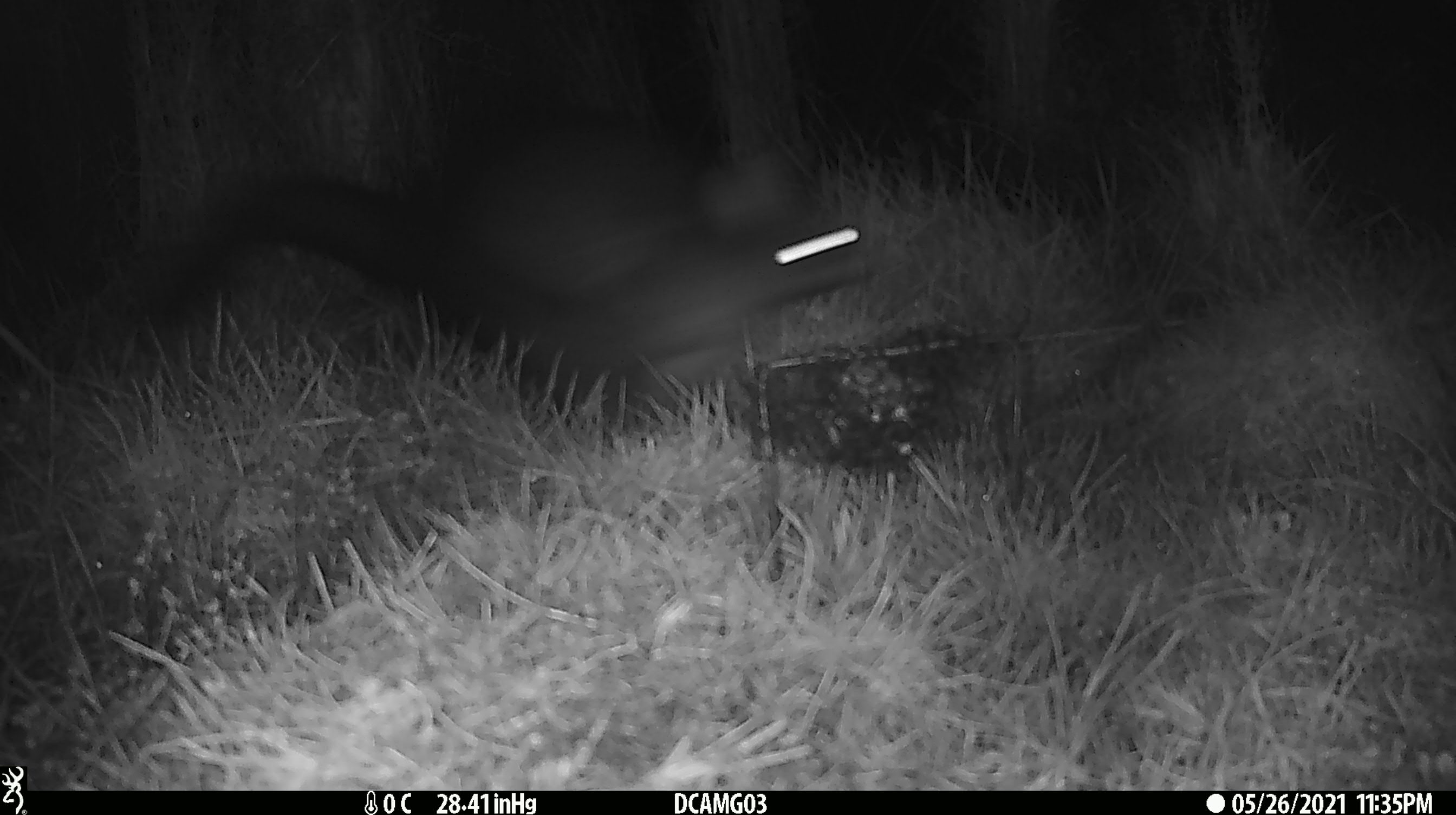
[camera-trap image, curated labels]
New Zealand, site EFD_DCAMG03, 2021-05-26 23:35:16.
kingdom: Animalia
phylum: Chordata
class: Mammalia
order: Diprotodontia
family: Phalangeridae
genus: Trichosurus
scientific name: Trichosurus vulpecula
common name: common brushtail possum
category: possum